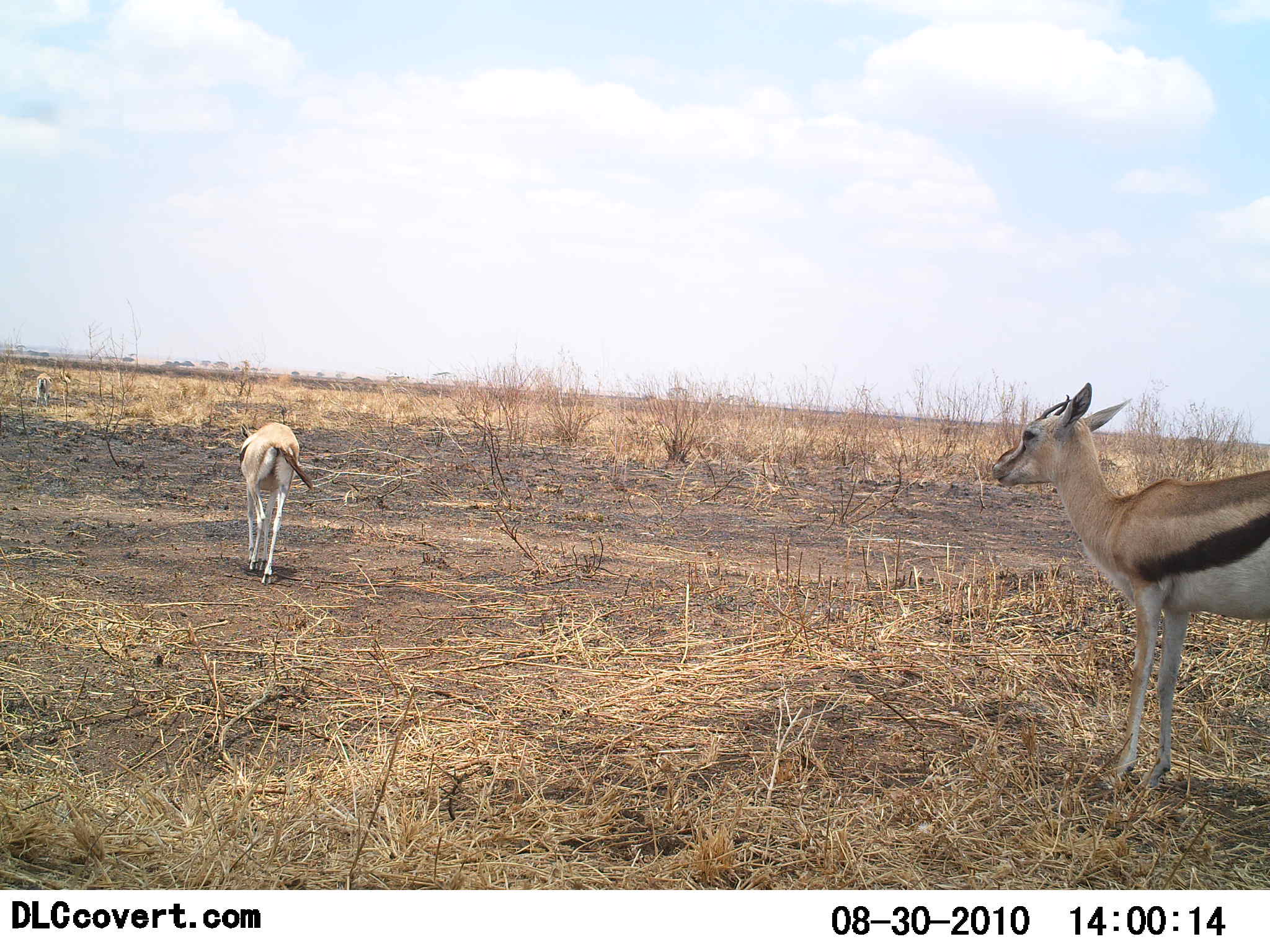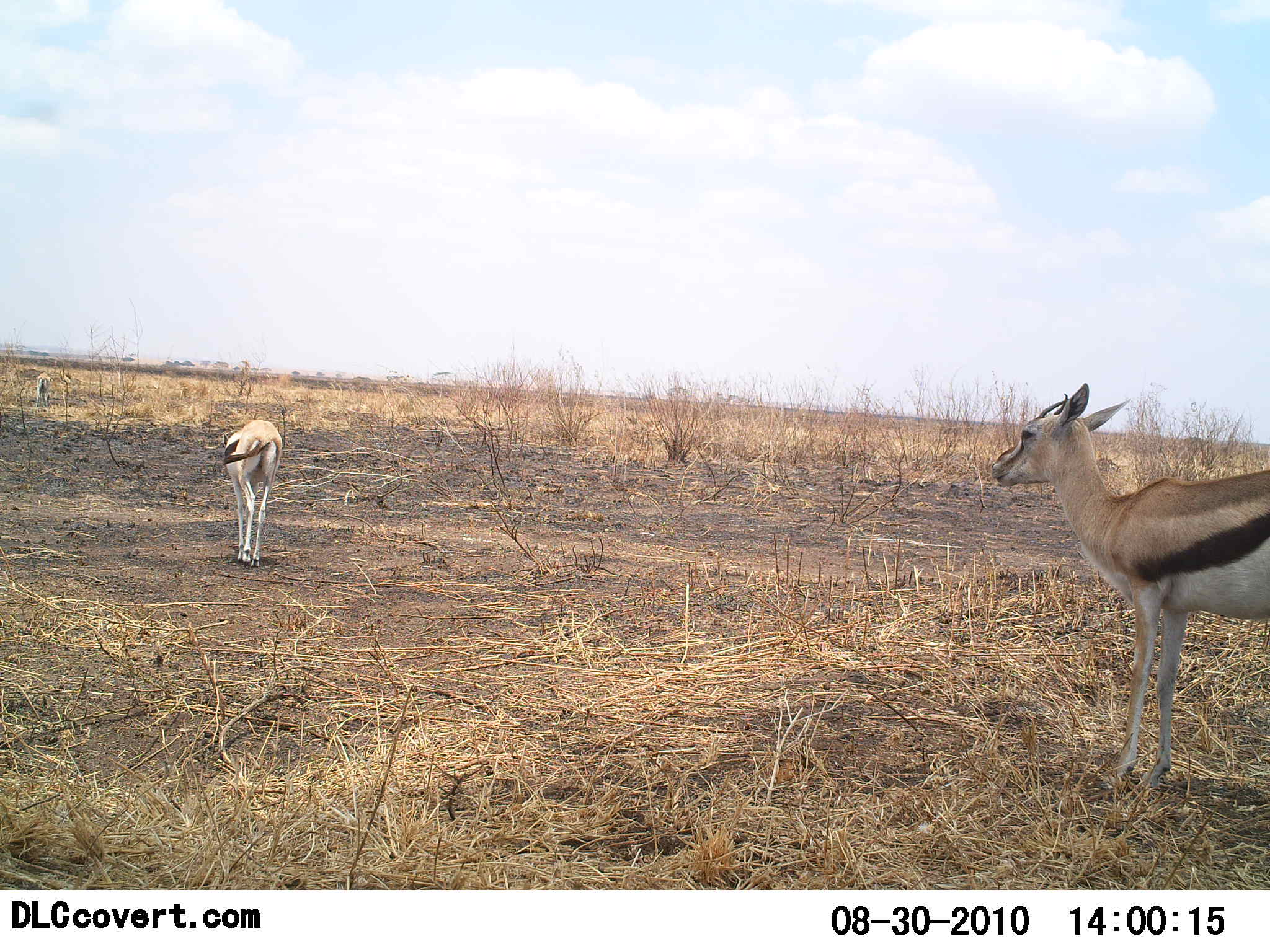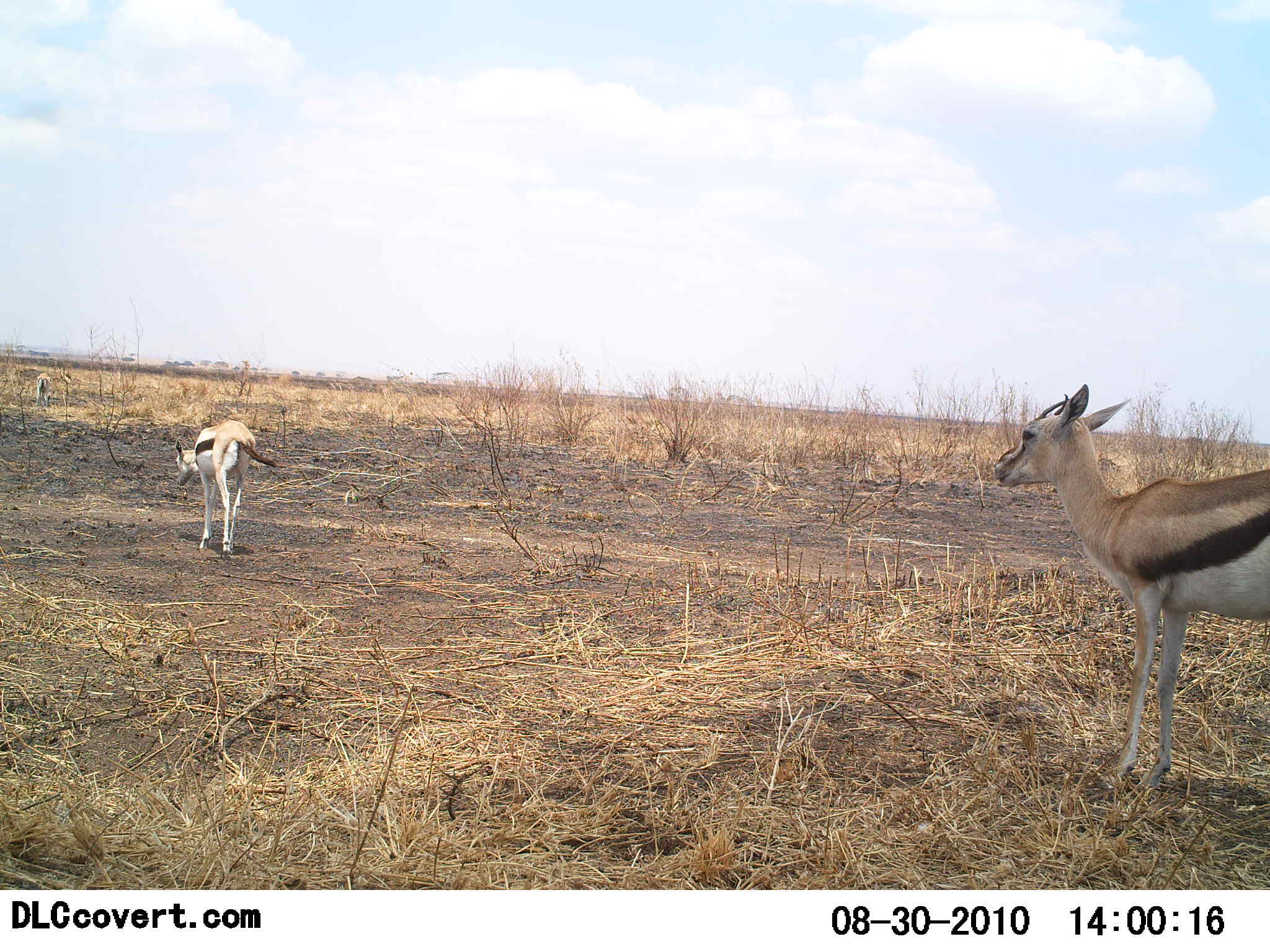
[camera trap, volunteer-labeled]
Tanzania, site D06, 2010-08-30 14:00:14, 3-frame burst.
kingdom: Animalia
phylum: Chordata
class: Mammalia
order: Artiodactyla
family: Bovidae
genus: Eudorcas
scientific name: Eudorcas thomsonii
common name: thomson's gazelle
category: gazellethomsons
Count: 2.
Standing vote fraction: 93%.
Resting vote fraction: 13%.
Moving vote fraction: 60%.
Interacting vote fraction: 0%.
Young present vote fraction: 7%.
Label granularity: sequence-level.